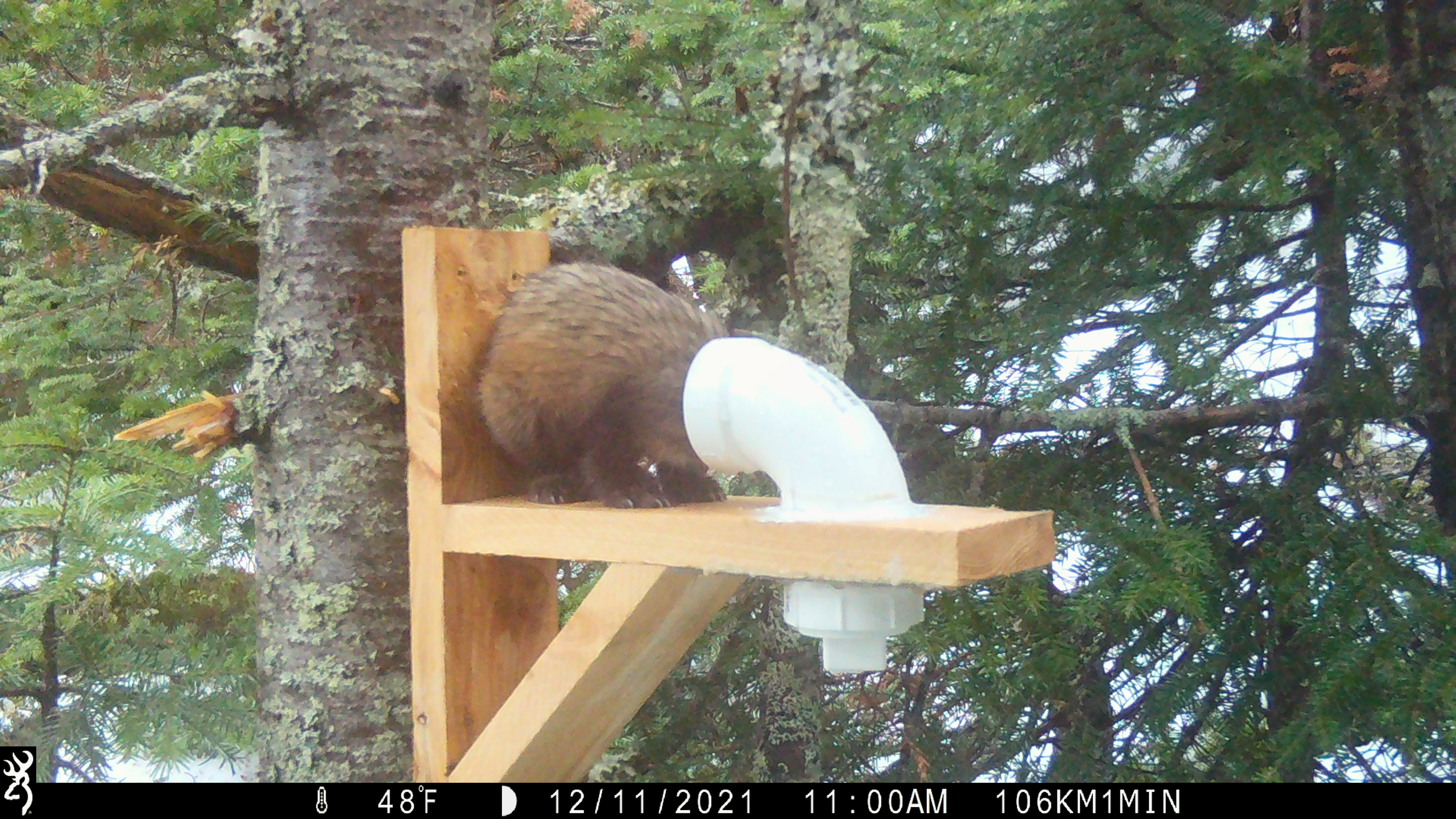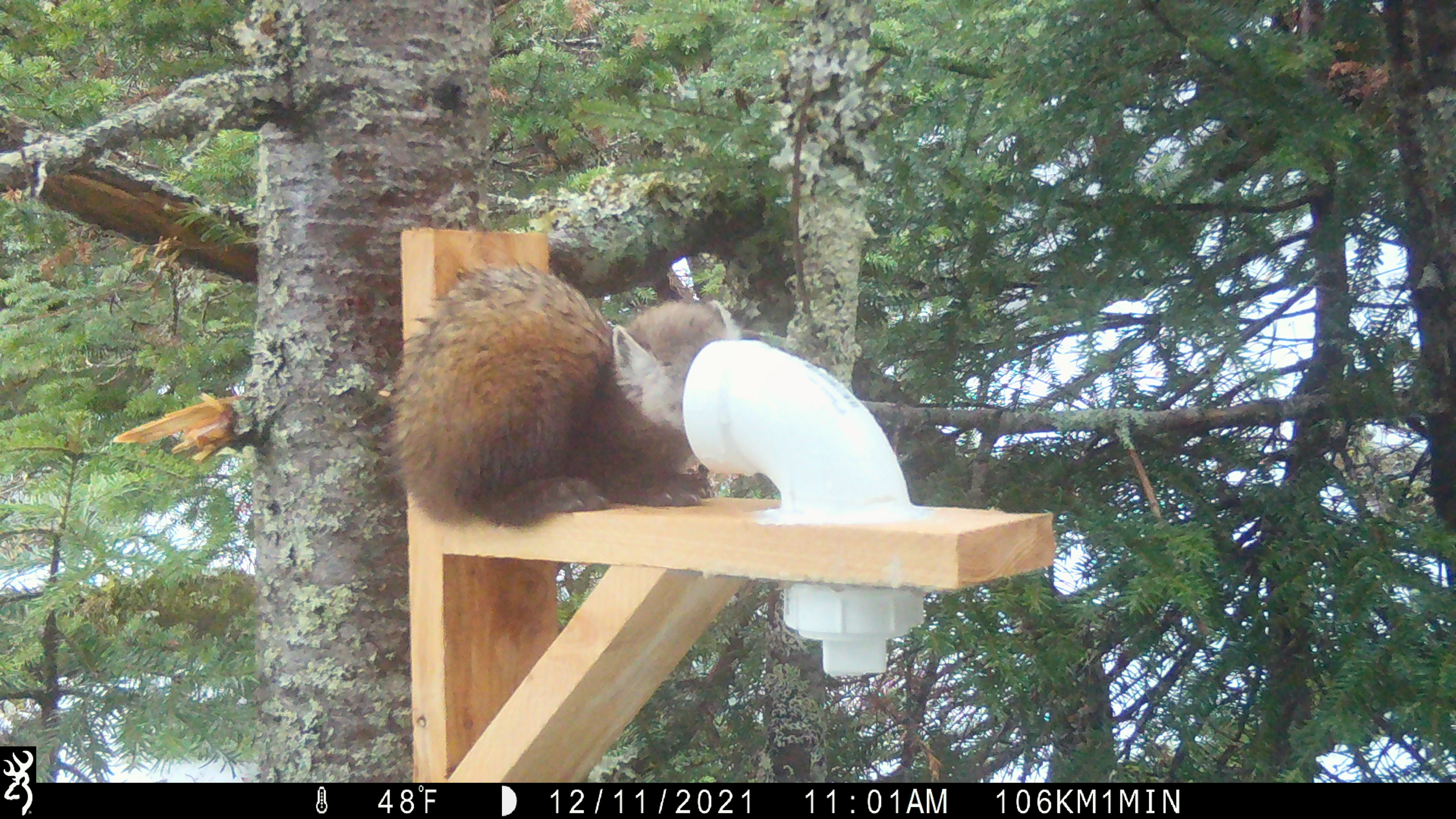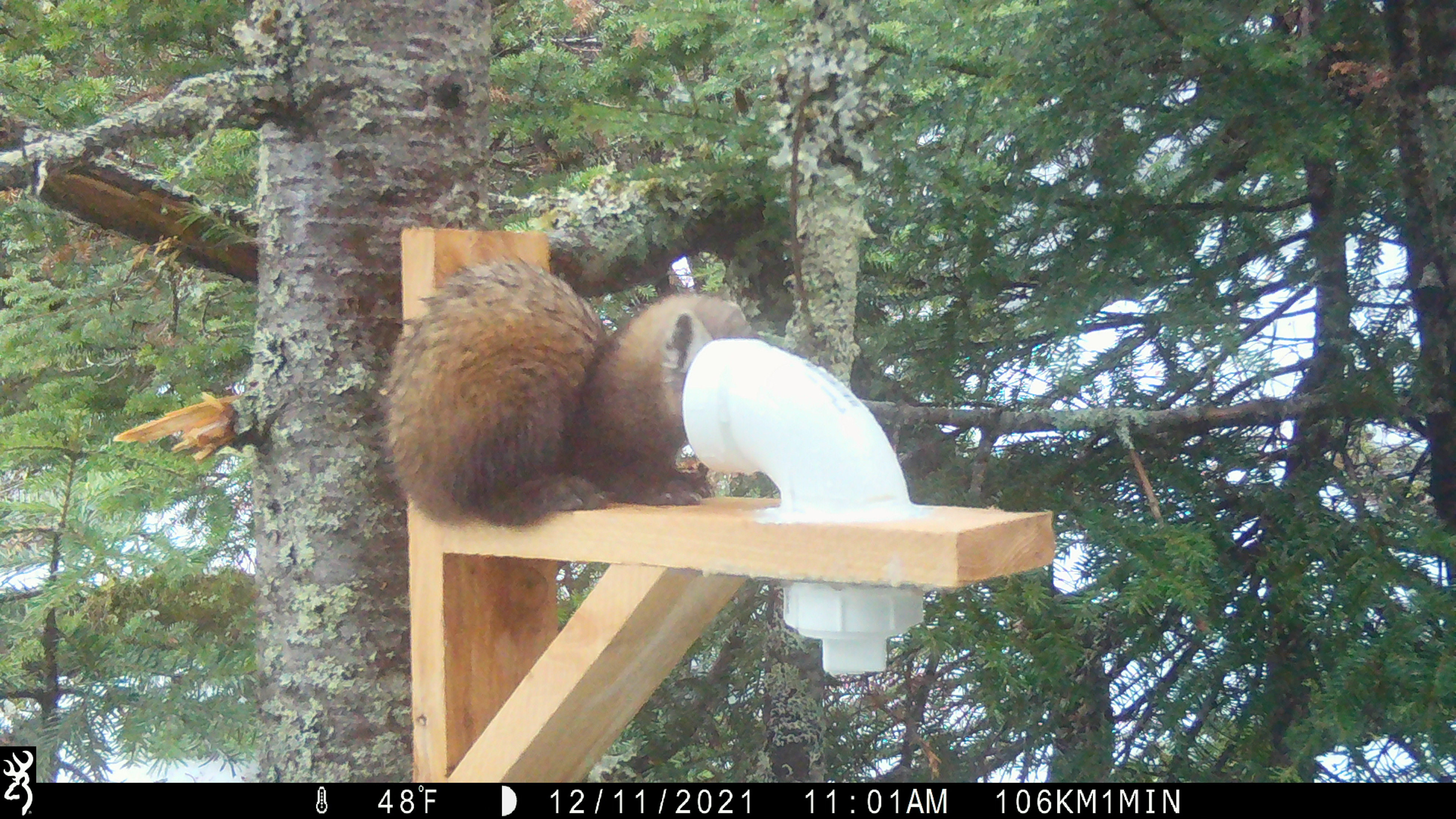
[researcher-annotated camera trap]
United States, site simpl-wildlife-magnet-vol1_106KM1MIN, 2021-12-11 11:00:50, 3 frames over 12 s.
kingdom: Animalia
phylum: Chordata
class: Mammalia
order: Carnivora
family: Mustelidae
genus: Martes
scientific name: Martes americana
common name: american marten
American marten (Martes americana).